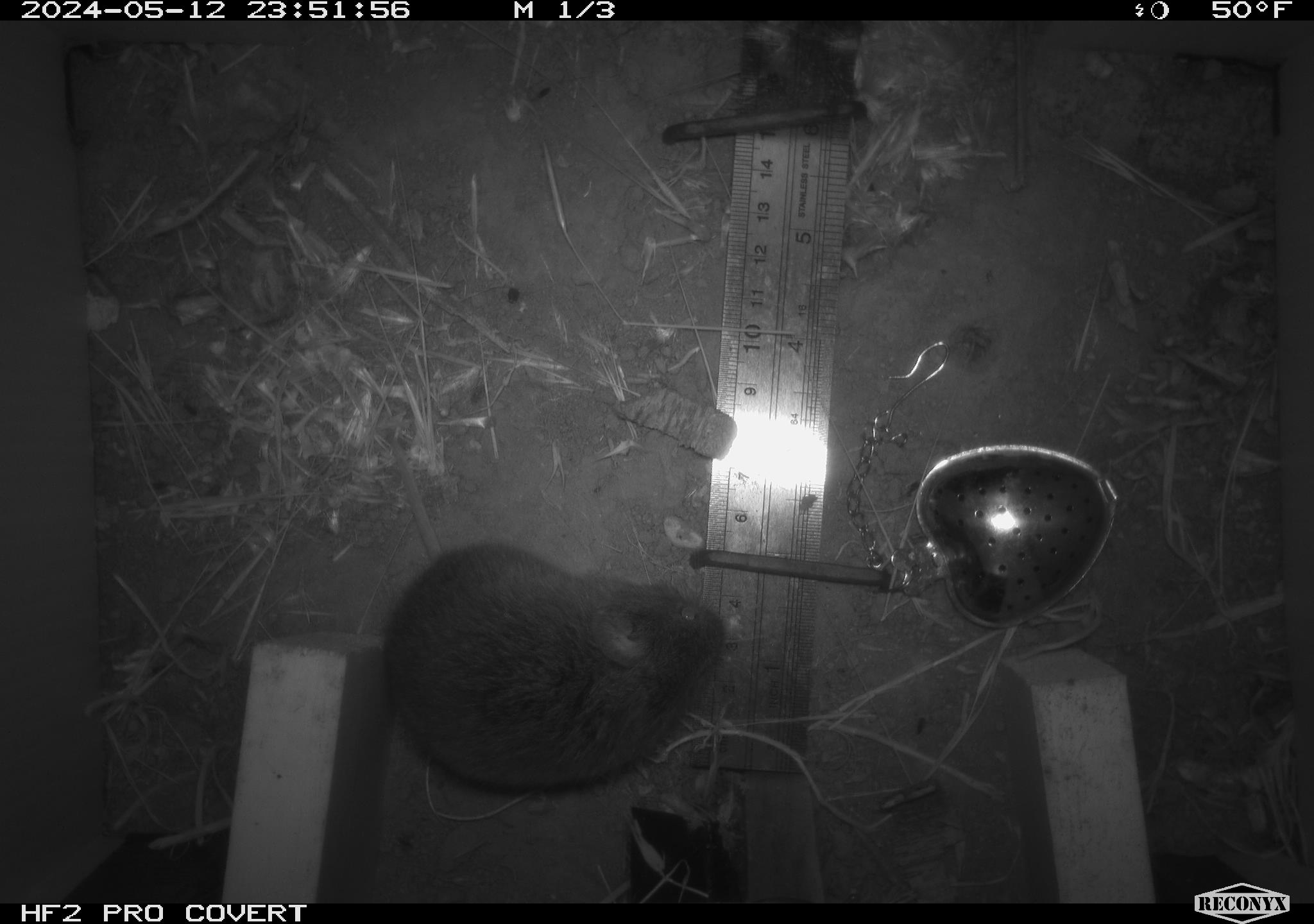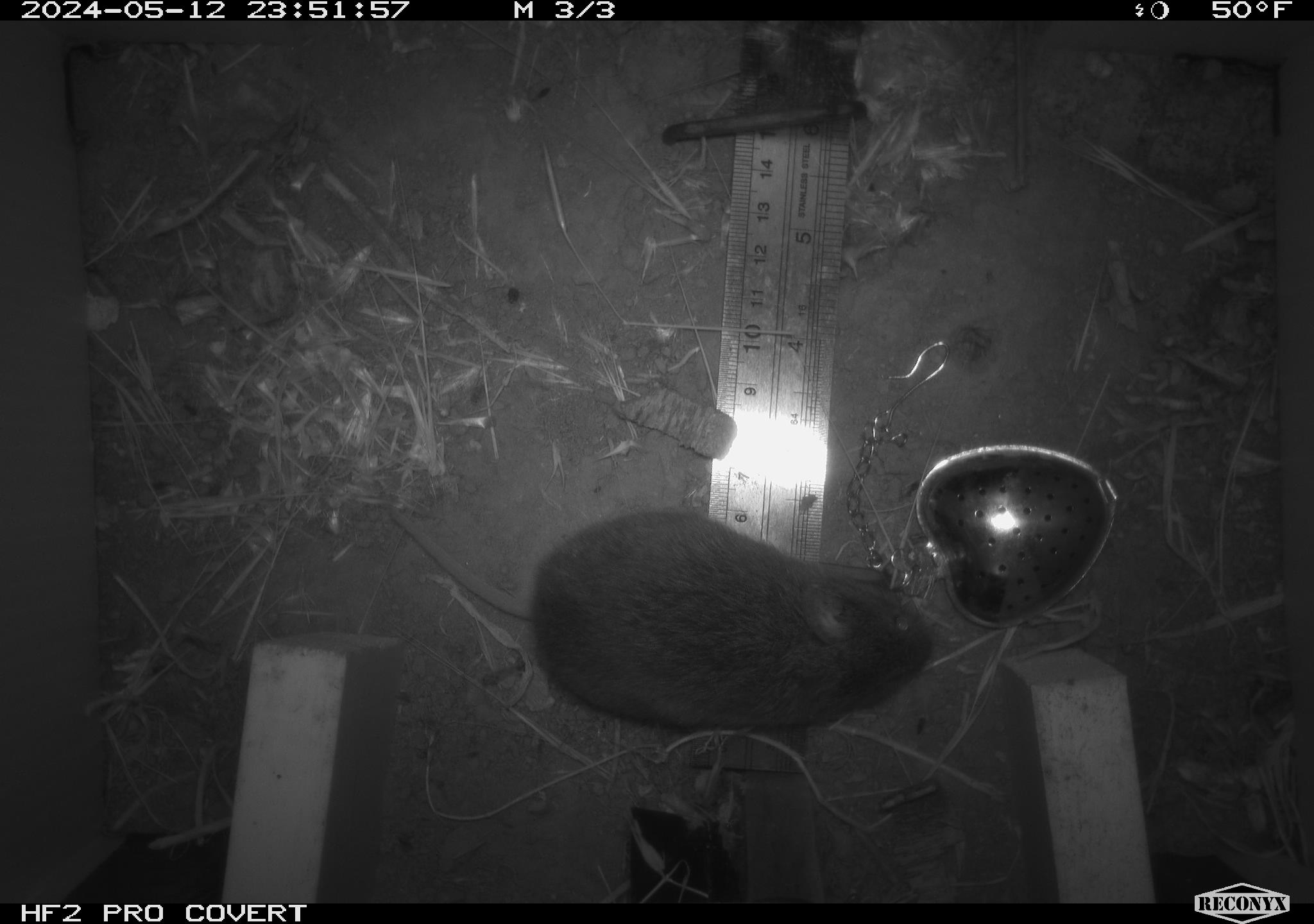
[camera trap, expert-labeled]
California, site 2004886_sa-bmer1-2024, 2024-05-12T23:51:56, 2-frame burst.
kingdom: Animalia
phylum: Chordata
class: Mammalia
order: Rodentia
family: Cricetidae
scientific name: Arvicolinae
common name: voles, lemmings, and muskrats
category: arvicolinae subfamily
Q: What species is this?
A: Arvicolinae subfamily (voles, lemmings, and muskrats) (Arvicolinae).